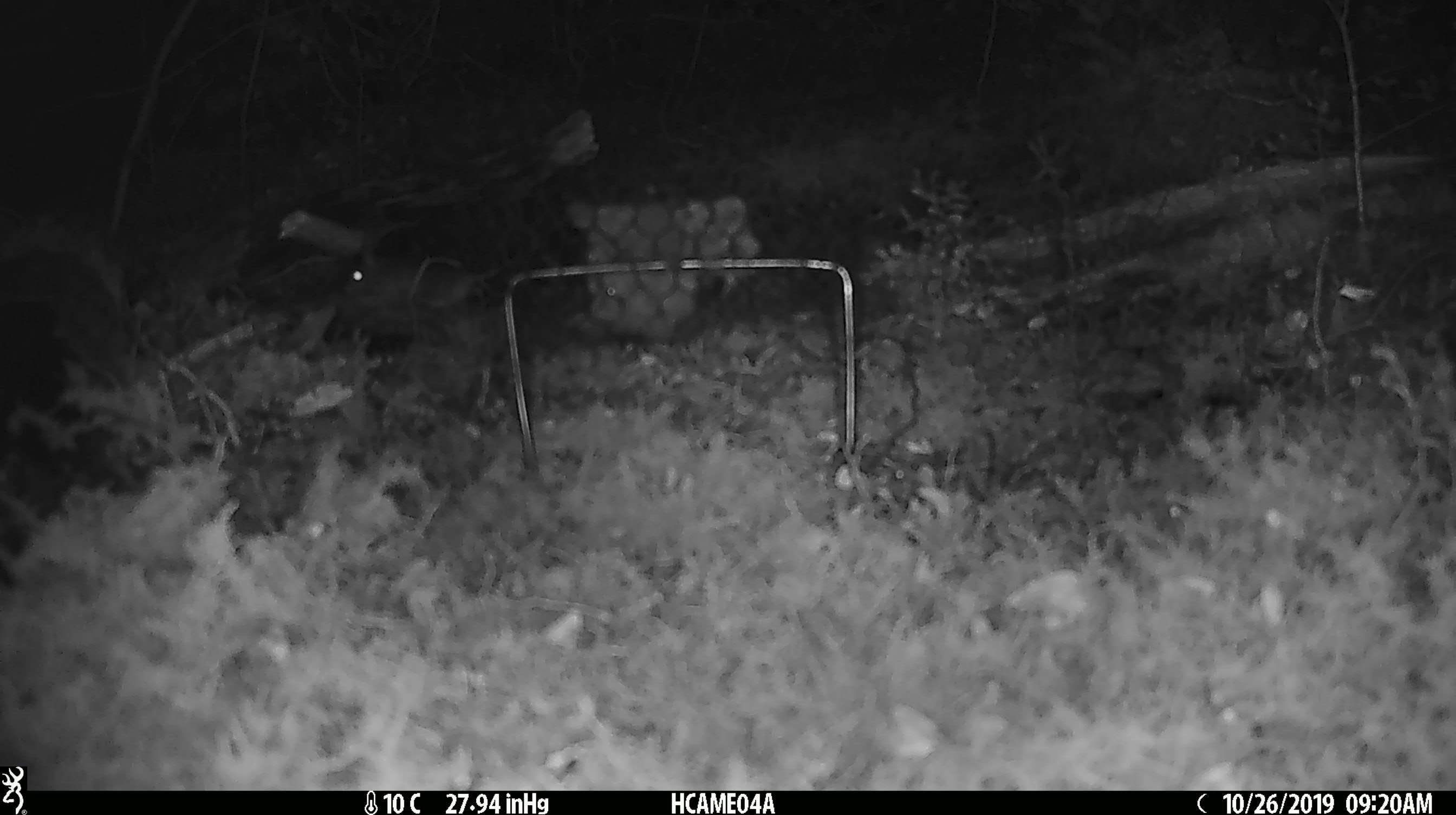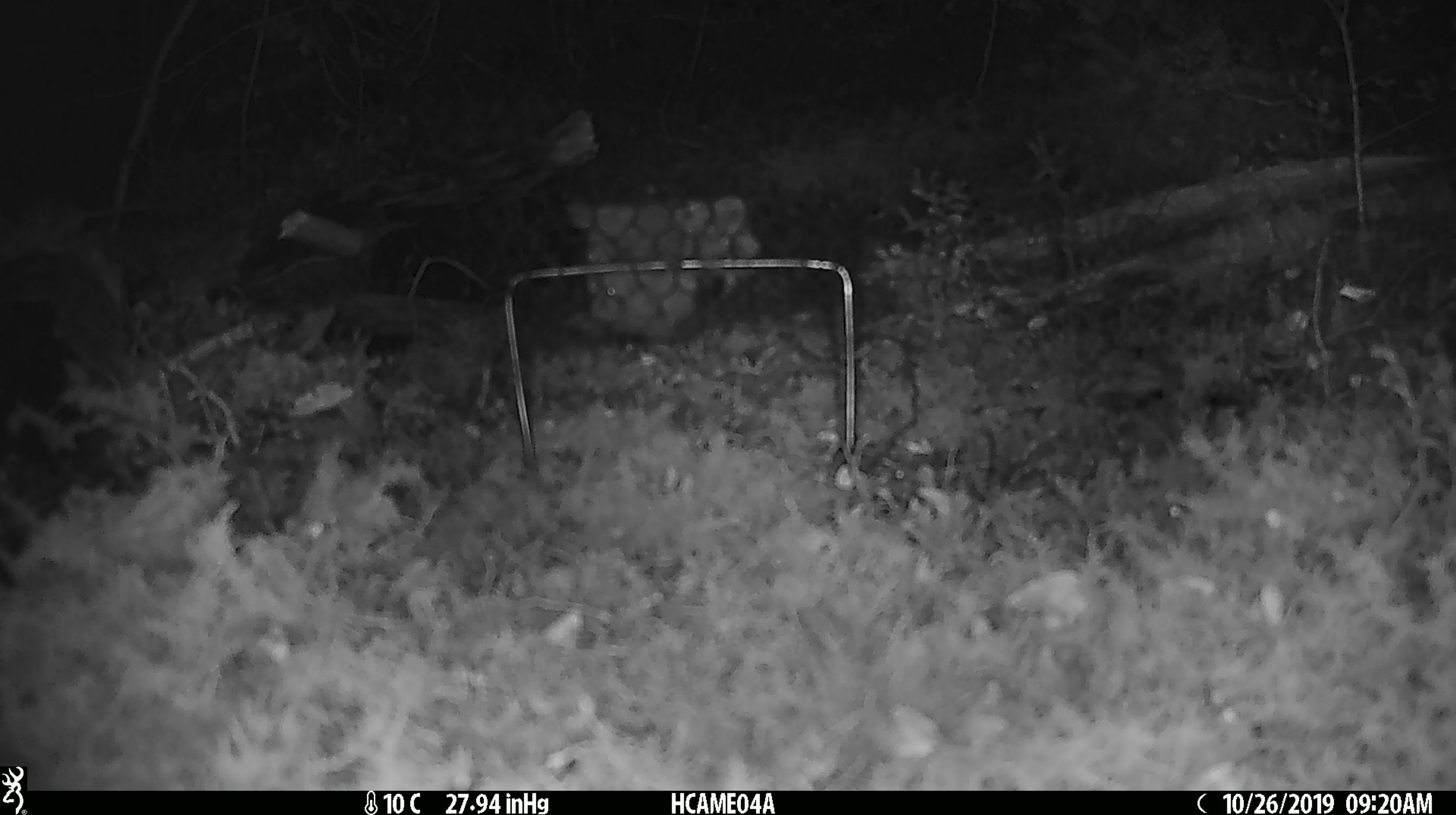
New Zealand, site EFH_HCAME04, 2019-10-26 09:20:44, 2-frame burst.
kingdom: Animalia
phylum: Chordata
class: Mammalia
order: Rodentia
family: Muridae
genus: Mus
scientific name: Mus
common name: mouse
Mouse (Mus).